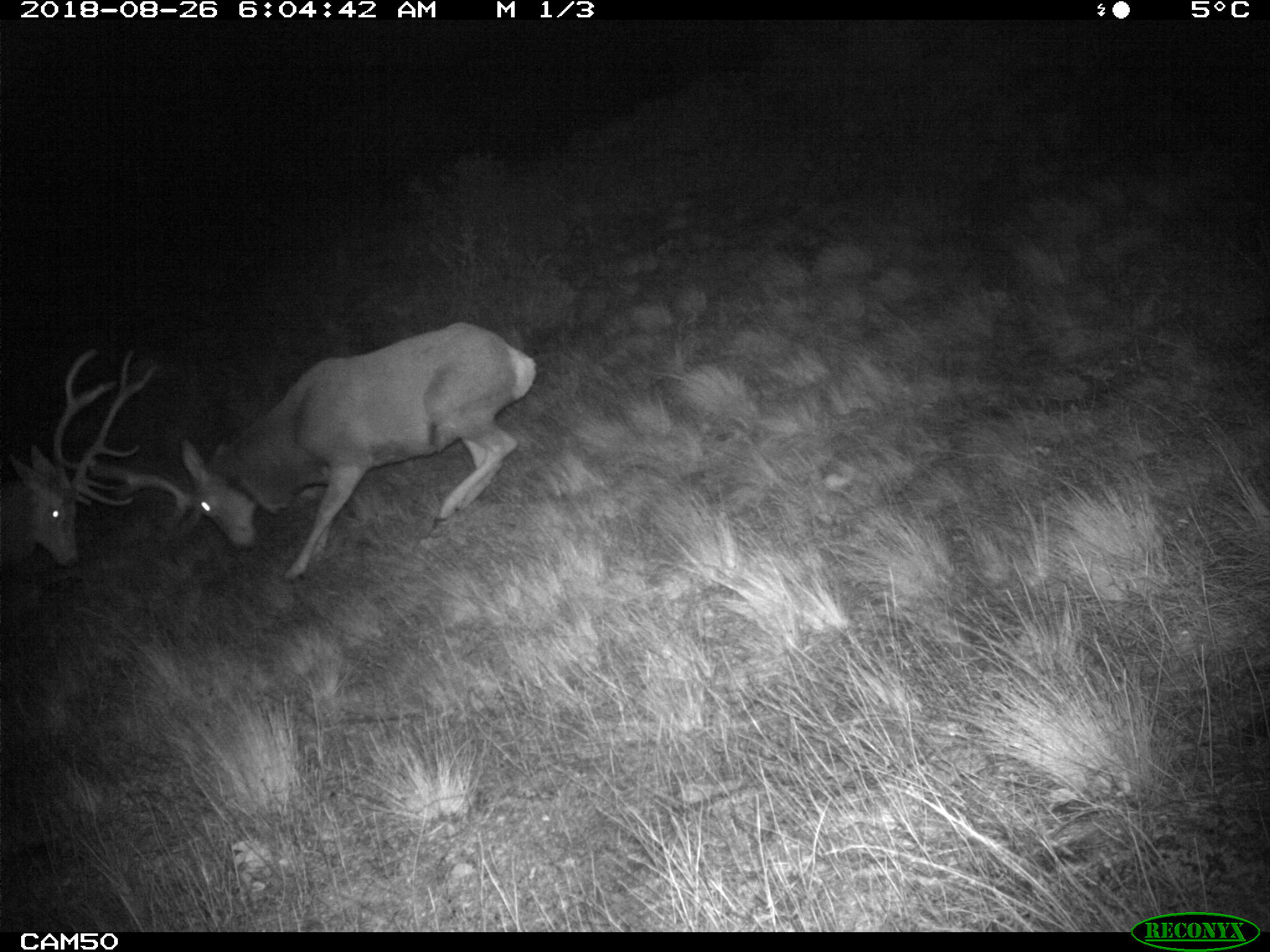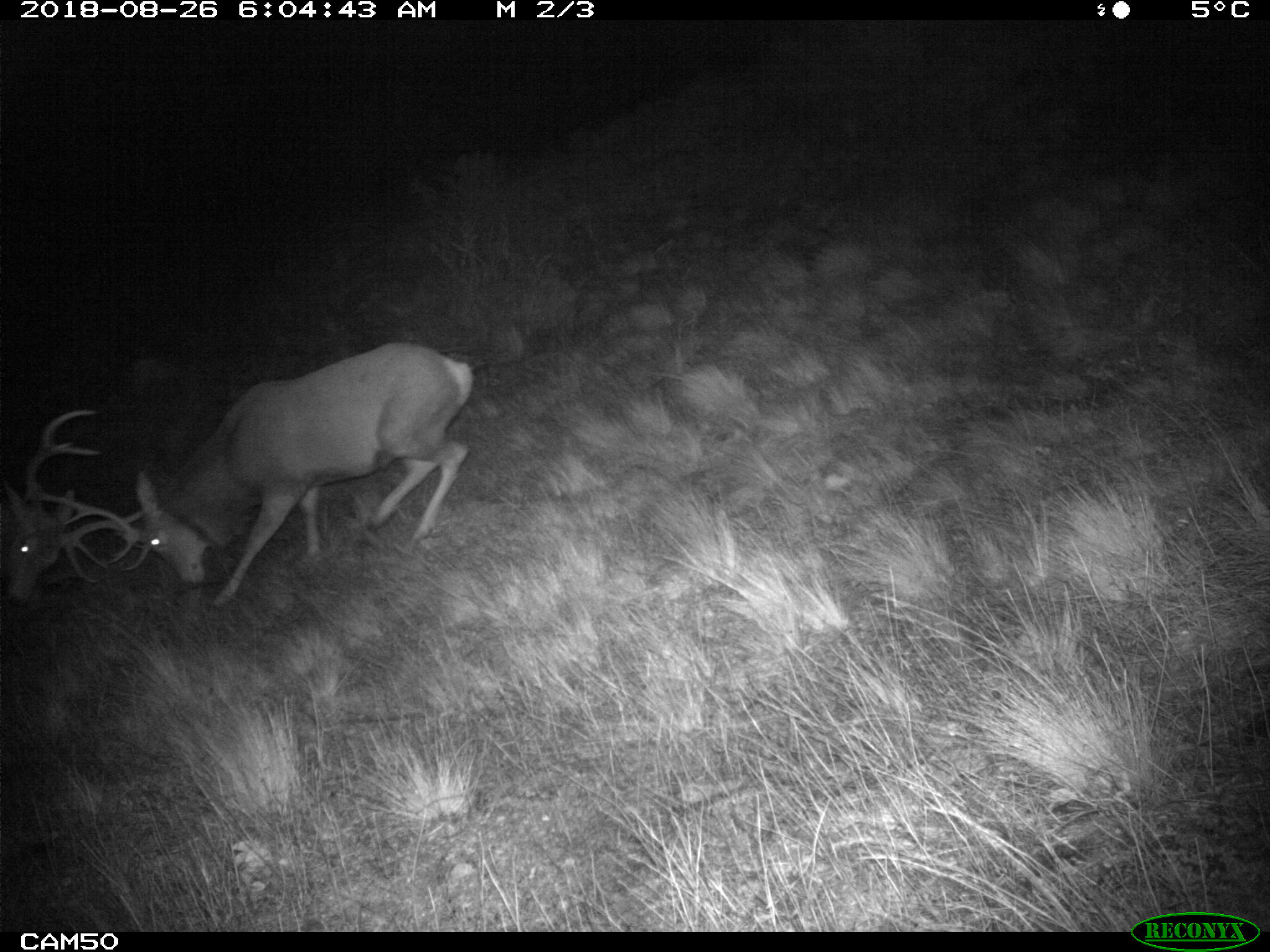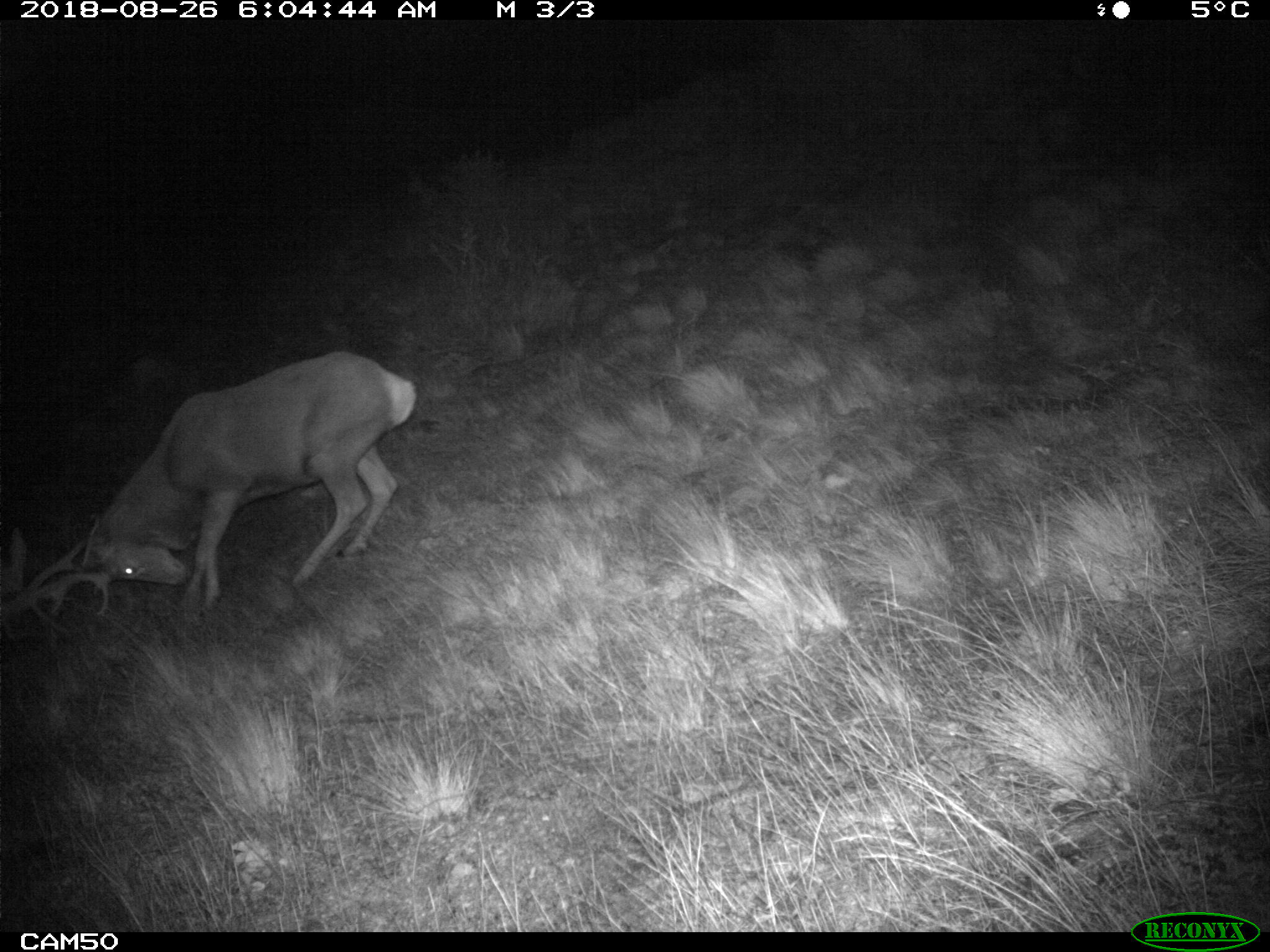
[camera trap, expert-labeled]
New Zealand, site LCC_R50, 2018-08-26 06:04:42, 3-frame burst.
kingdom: Animalia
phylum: Chordata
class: Mammalia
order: Artiodactyla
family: Cervidae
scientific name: Cervidae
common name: deer